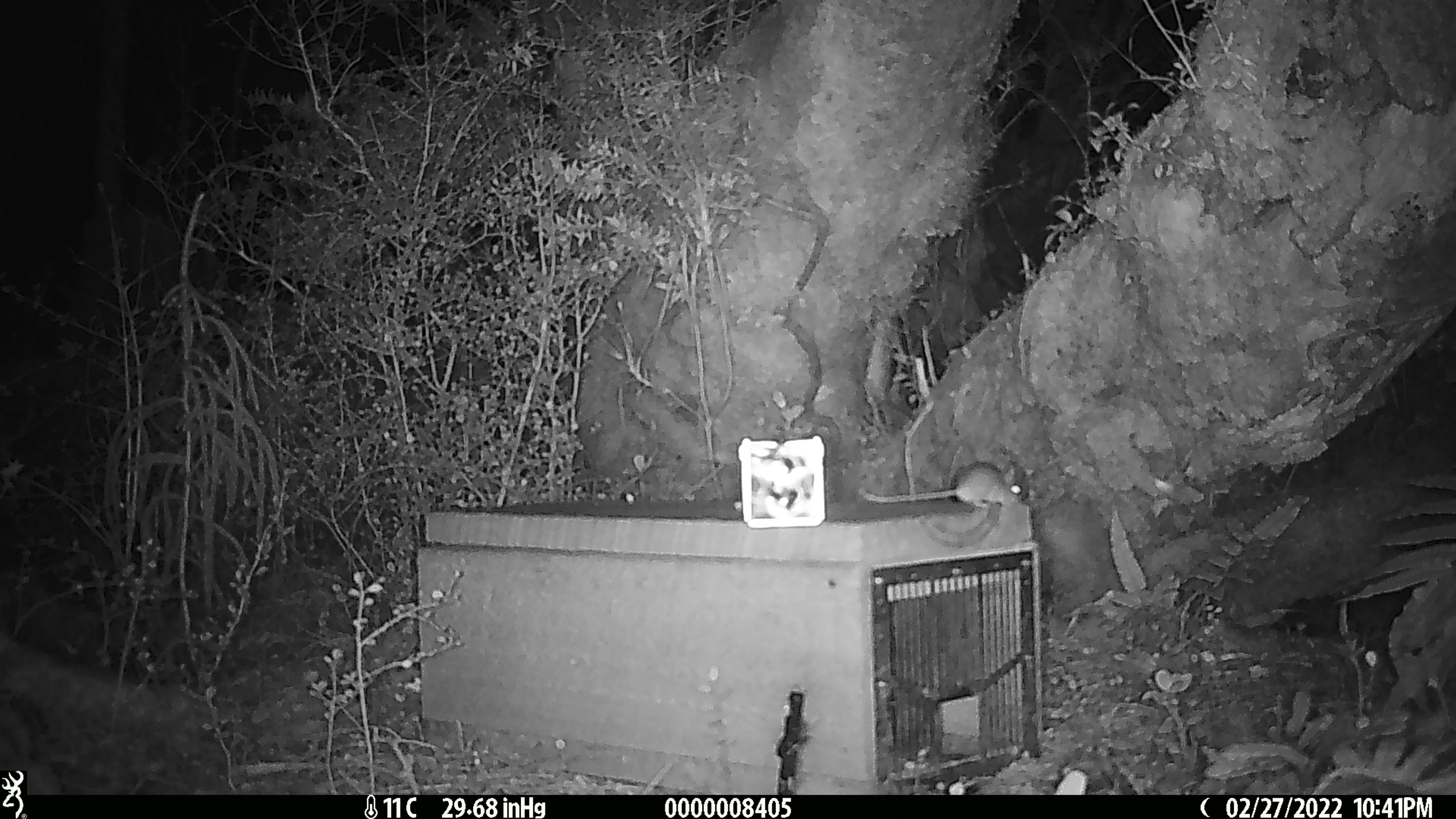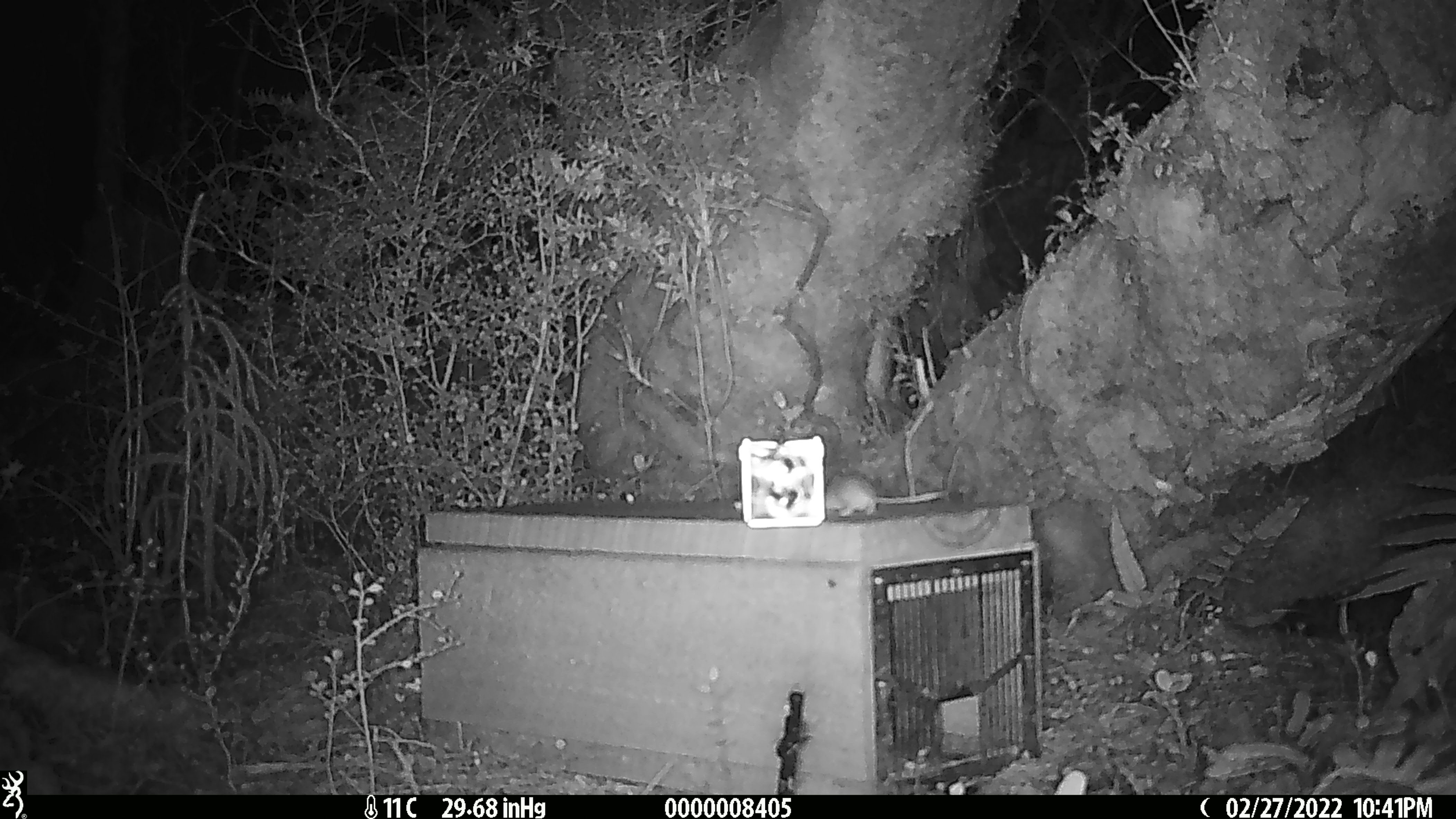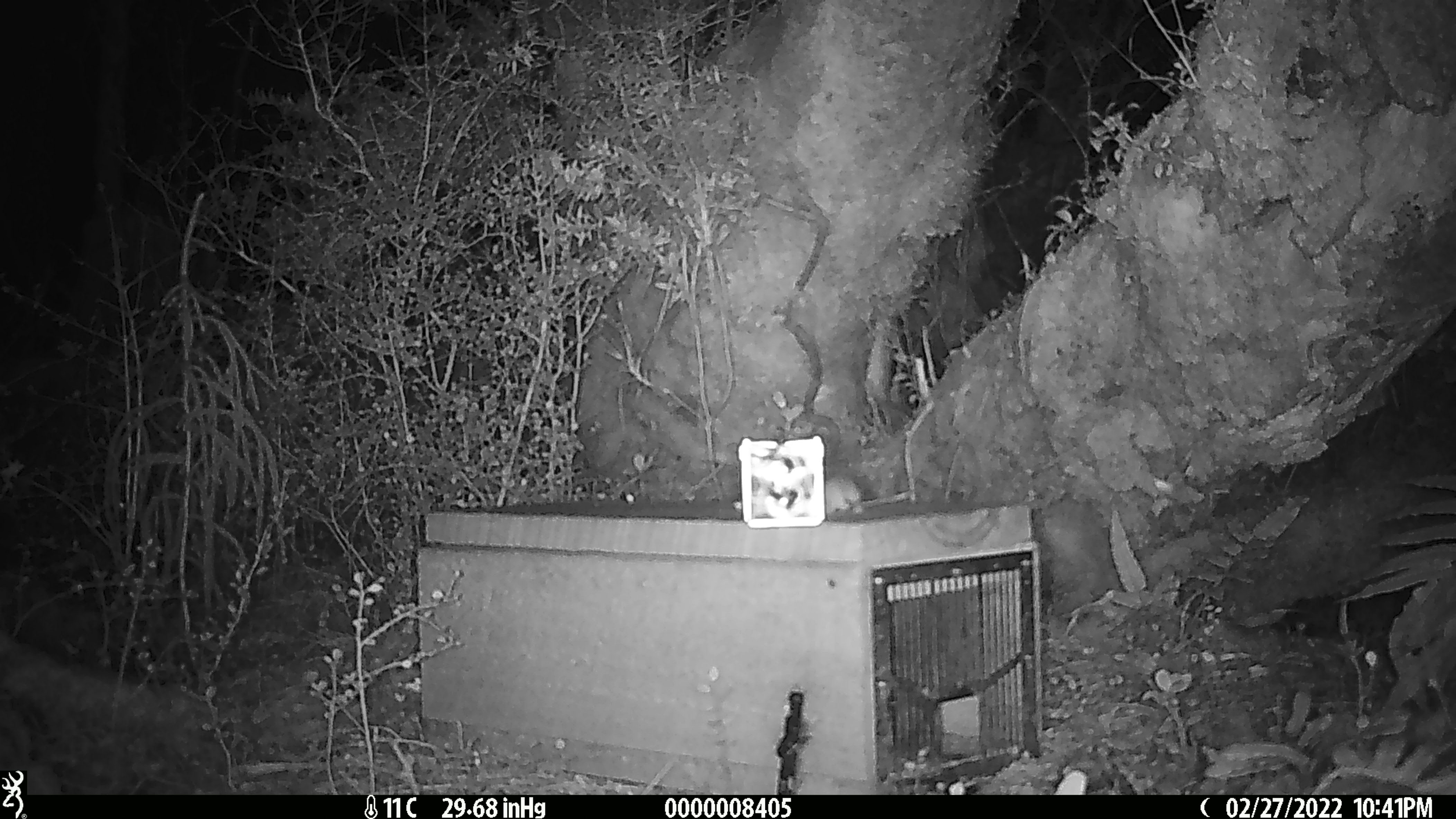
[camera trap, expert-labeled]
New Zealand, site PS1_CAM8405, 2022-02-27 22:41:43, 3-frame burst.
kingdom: Animalia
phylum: Chordata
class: Mammalia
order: Rodentia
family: Muridae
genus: Mus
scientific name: Mus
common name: mouse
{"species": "mouse (Mus)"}